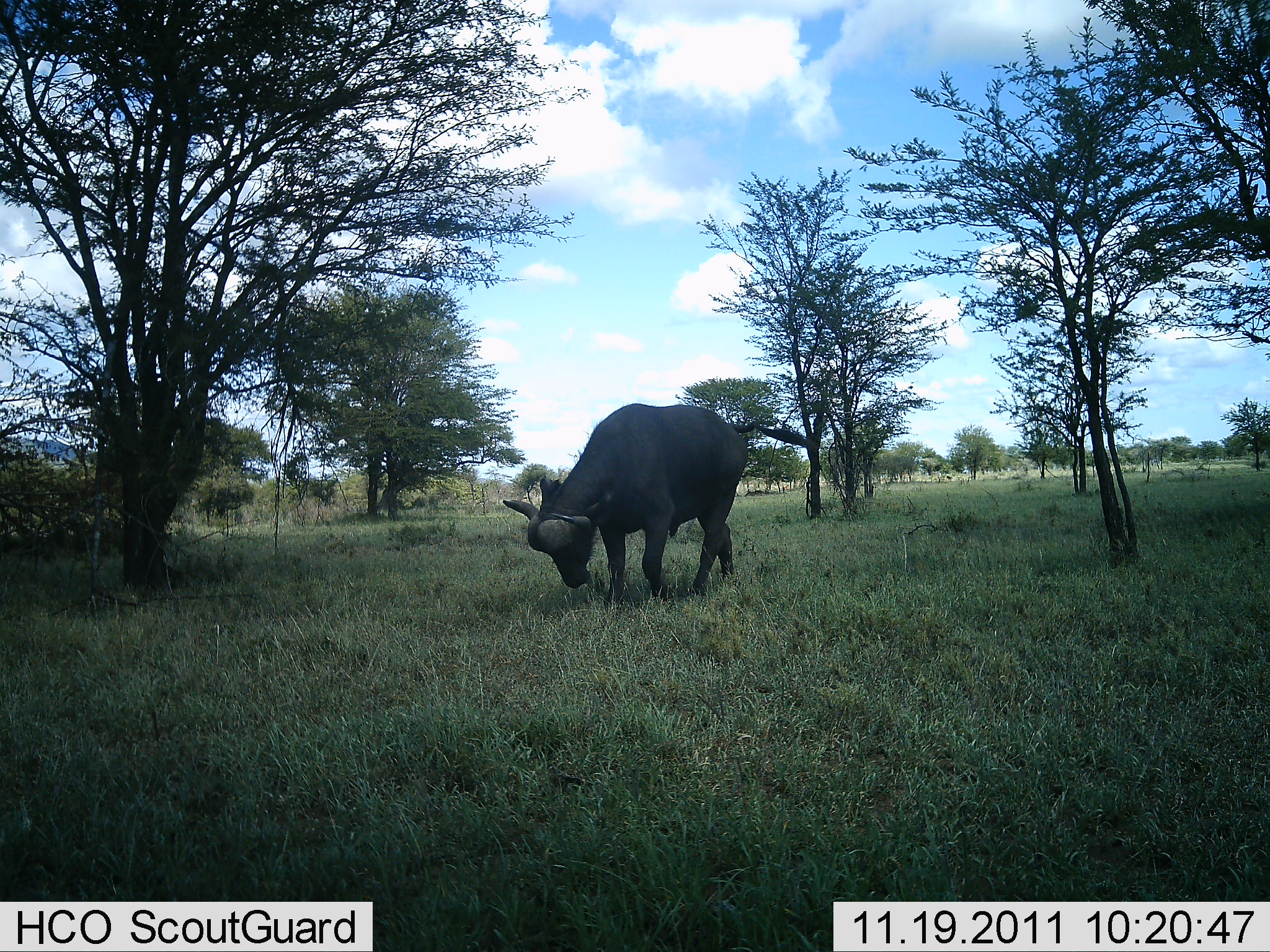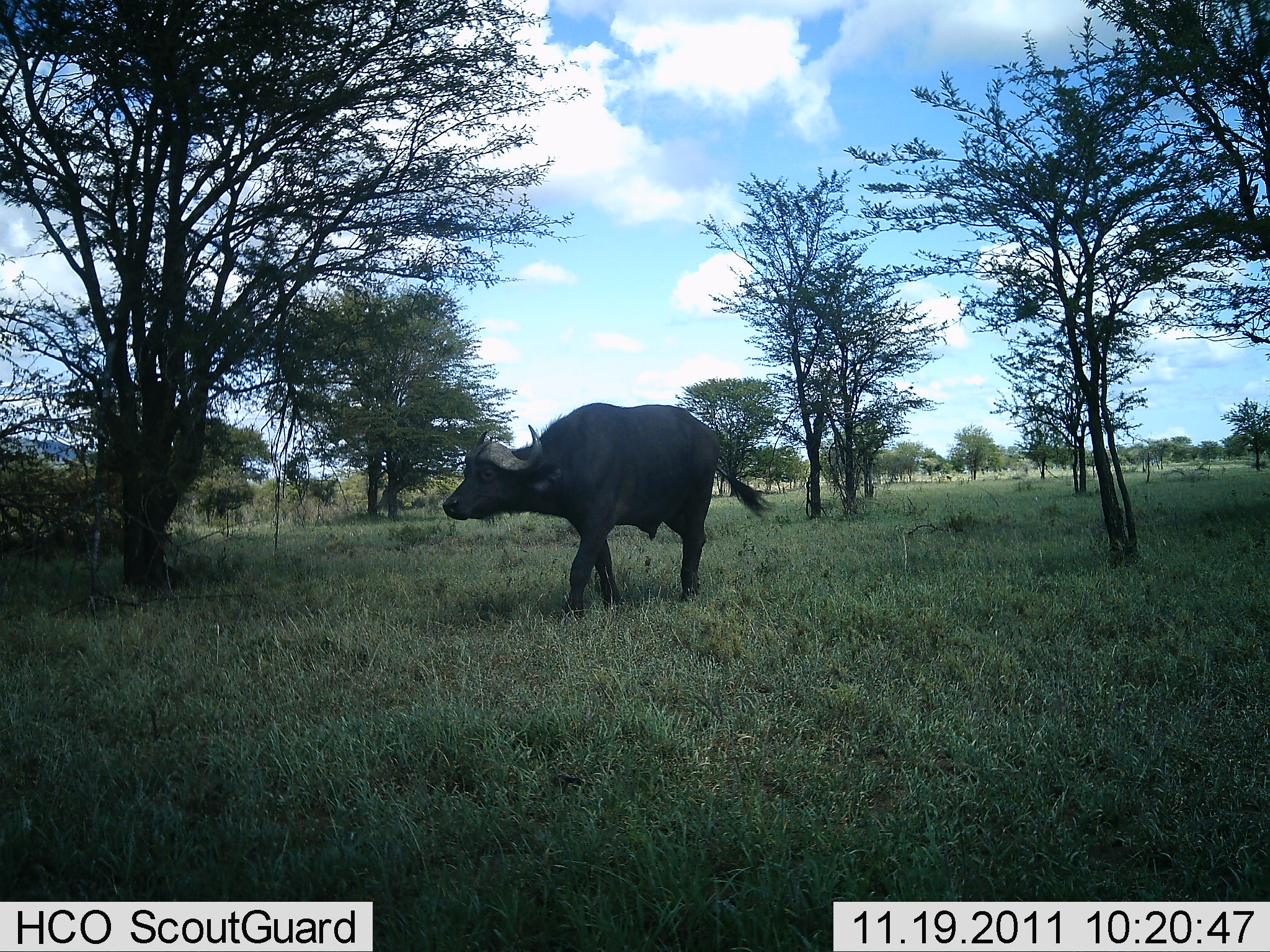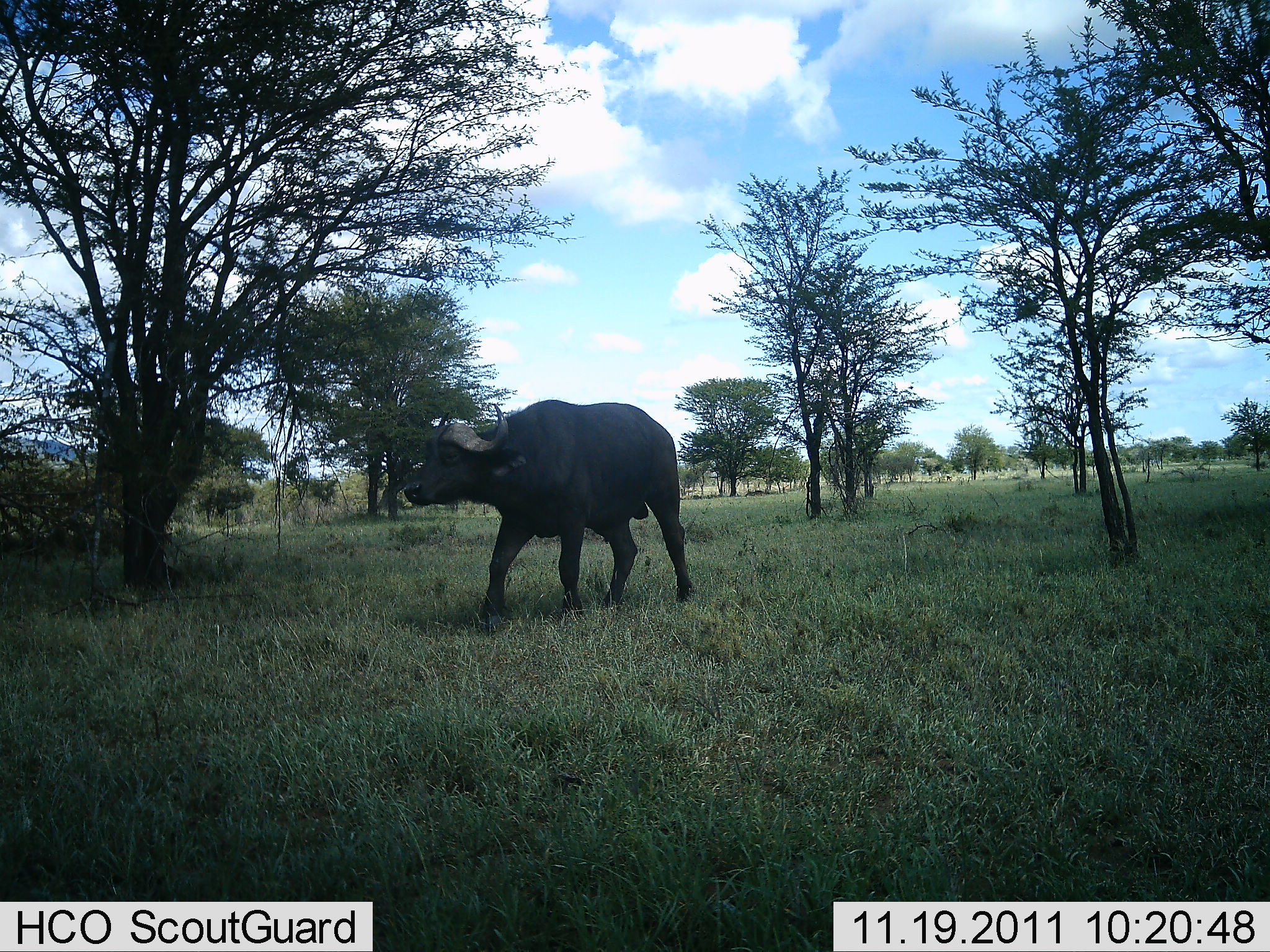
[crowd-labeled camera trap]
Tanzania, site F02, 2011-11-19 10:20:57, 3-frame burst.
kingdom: Animalia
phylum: Chordata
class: Mammalia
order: Artiodactyla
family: Bovidae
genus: Syncerus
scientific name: Syncerus caffer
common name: cape buffalo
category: buffalo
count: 1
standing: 10%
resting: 0%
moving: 90%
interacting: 0%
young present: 0%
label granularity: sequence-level